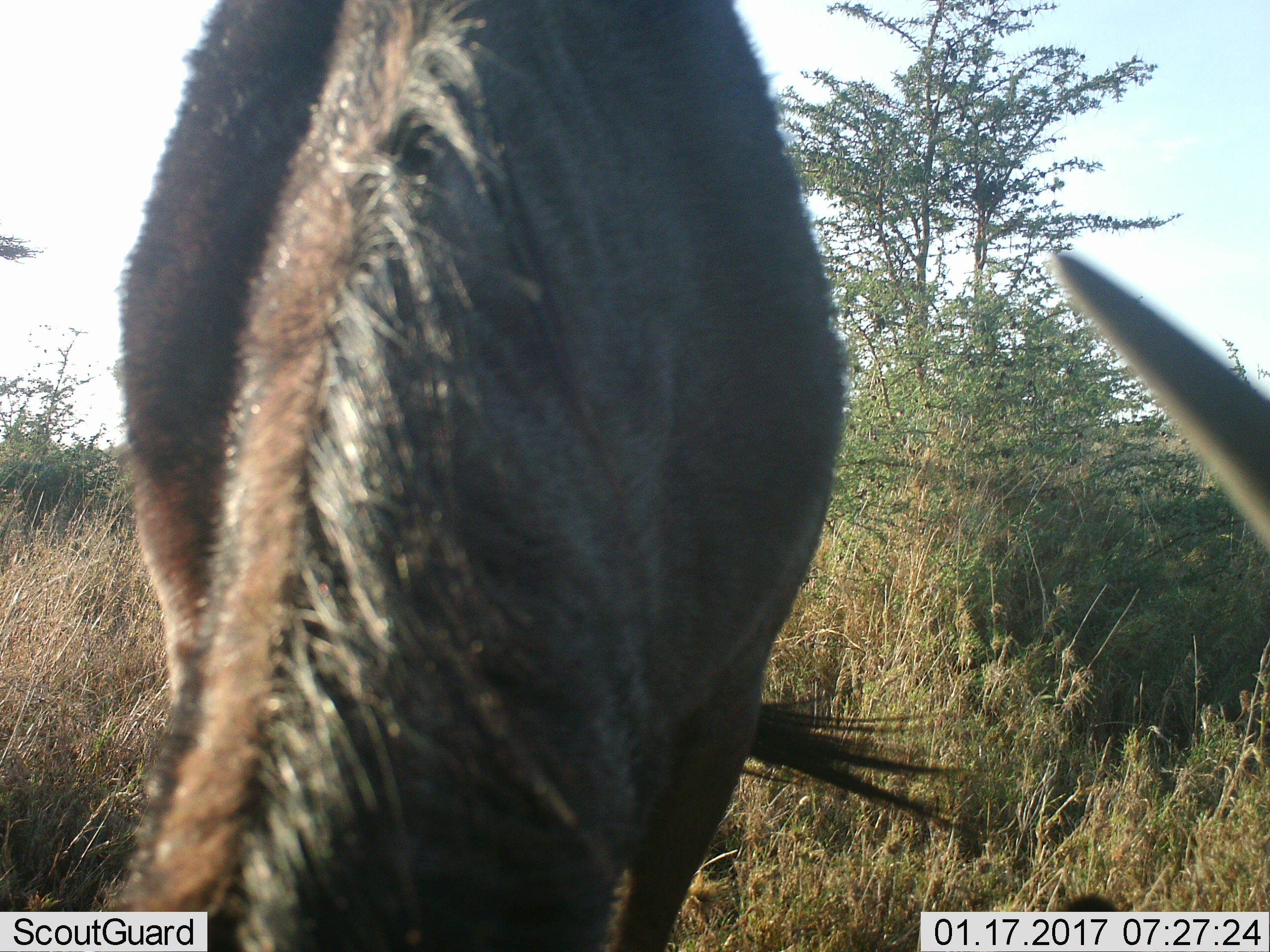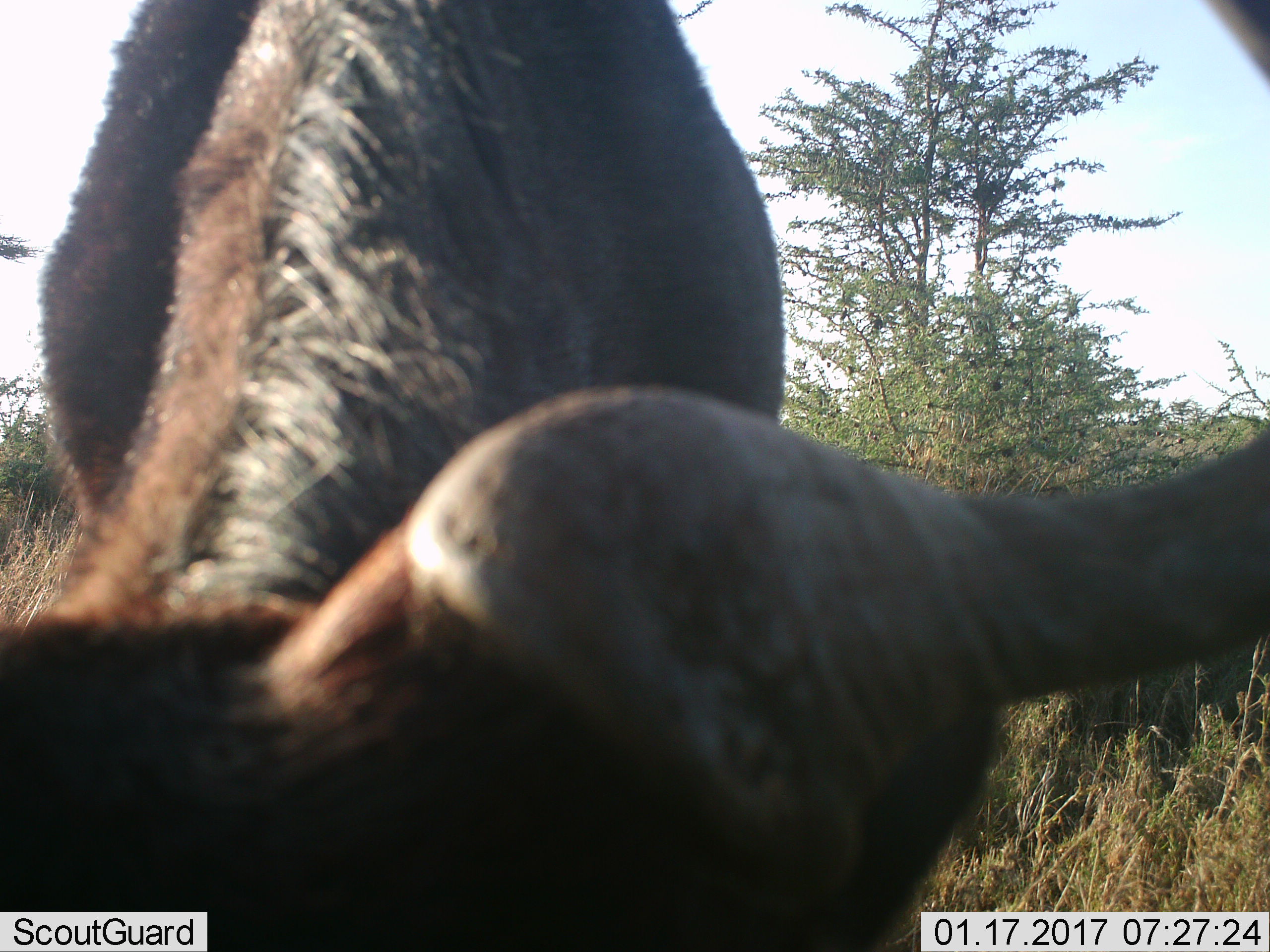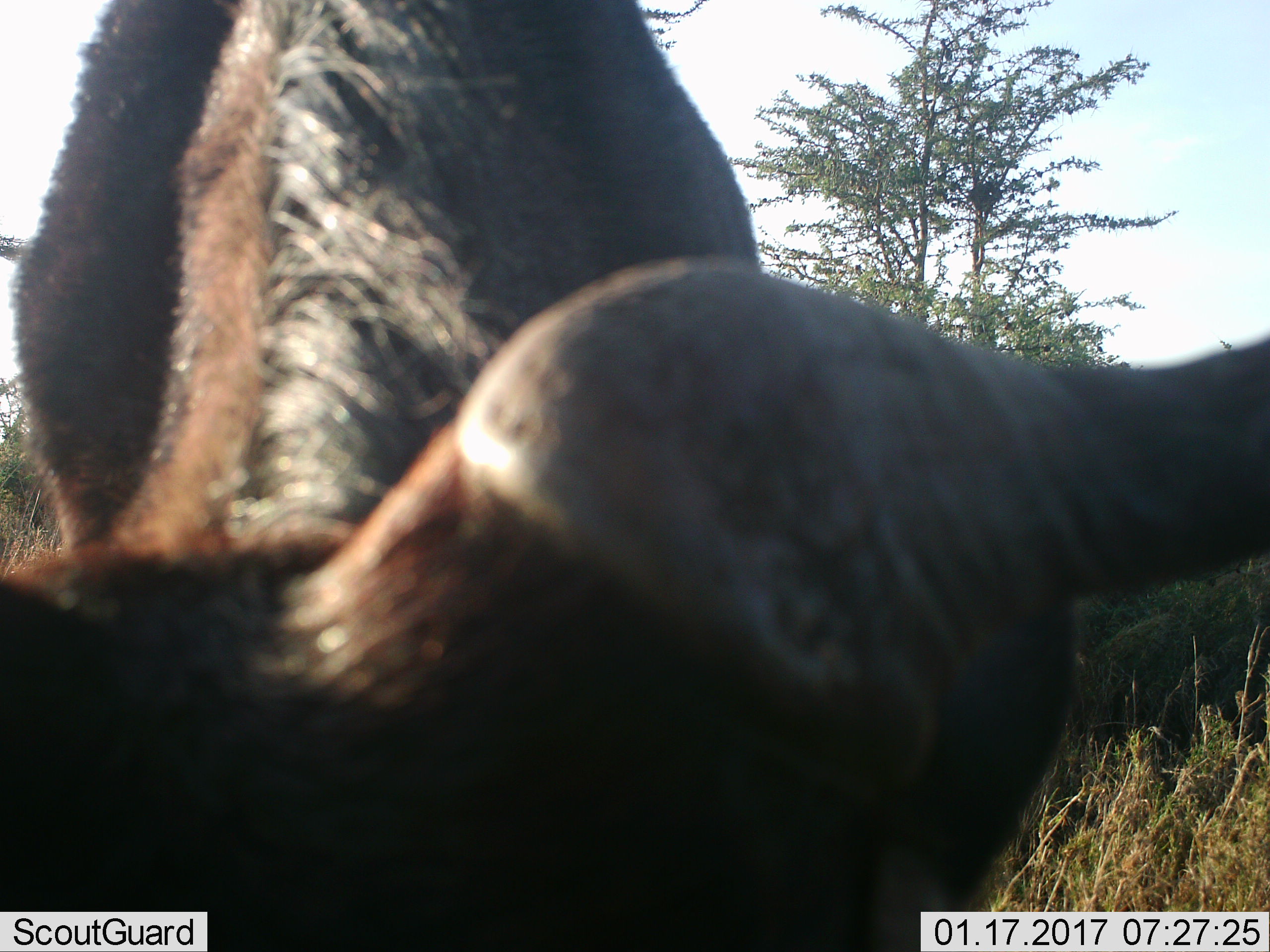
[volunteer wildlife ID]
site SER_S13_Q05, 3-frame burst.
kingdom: Animalia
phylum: Chordata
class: Mammalia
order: Artiodactyla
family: Bovidae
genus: Connochaetes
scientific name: Connochaetes taurinus taurinus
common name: blue wildebeest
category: wildebeestblue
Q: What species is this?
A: Wildebeestblue (blue wildebeest) (Connochaetes taurinus taurinus).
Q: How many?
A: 1.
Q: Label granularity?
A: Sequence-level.